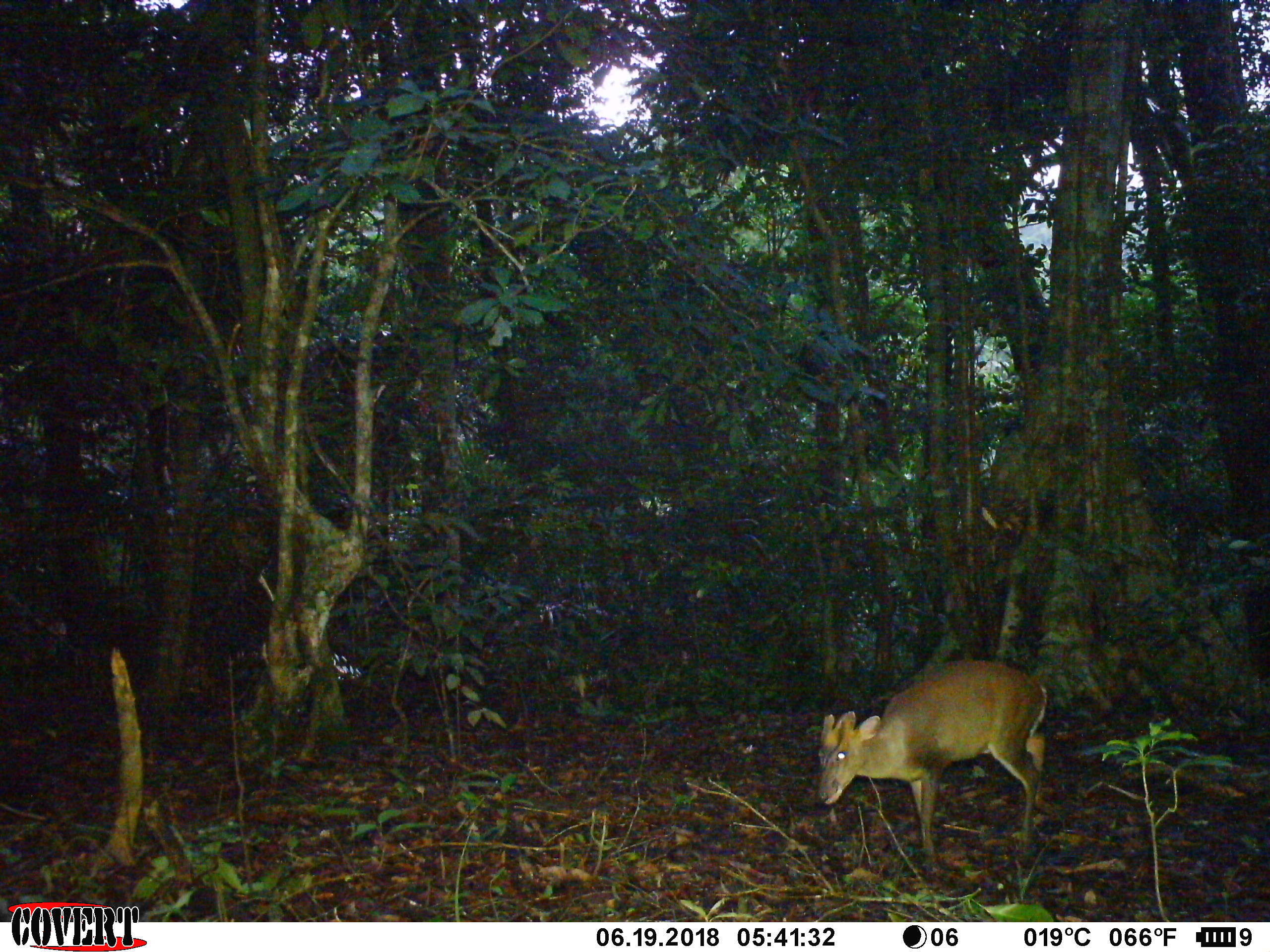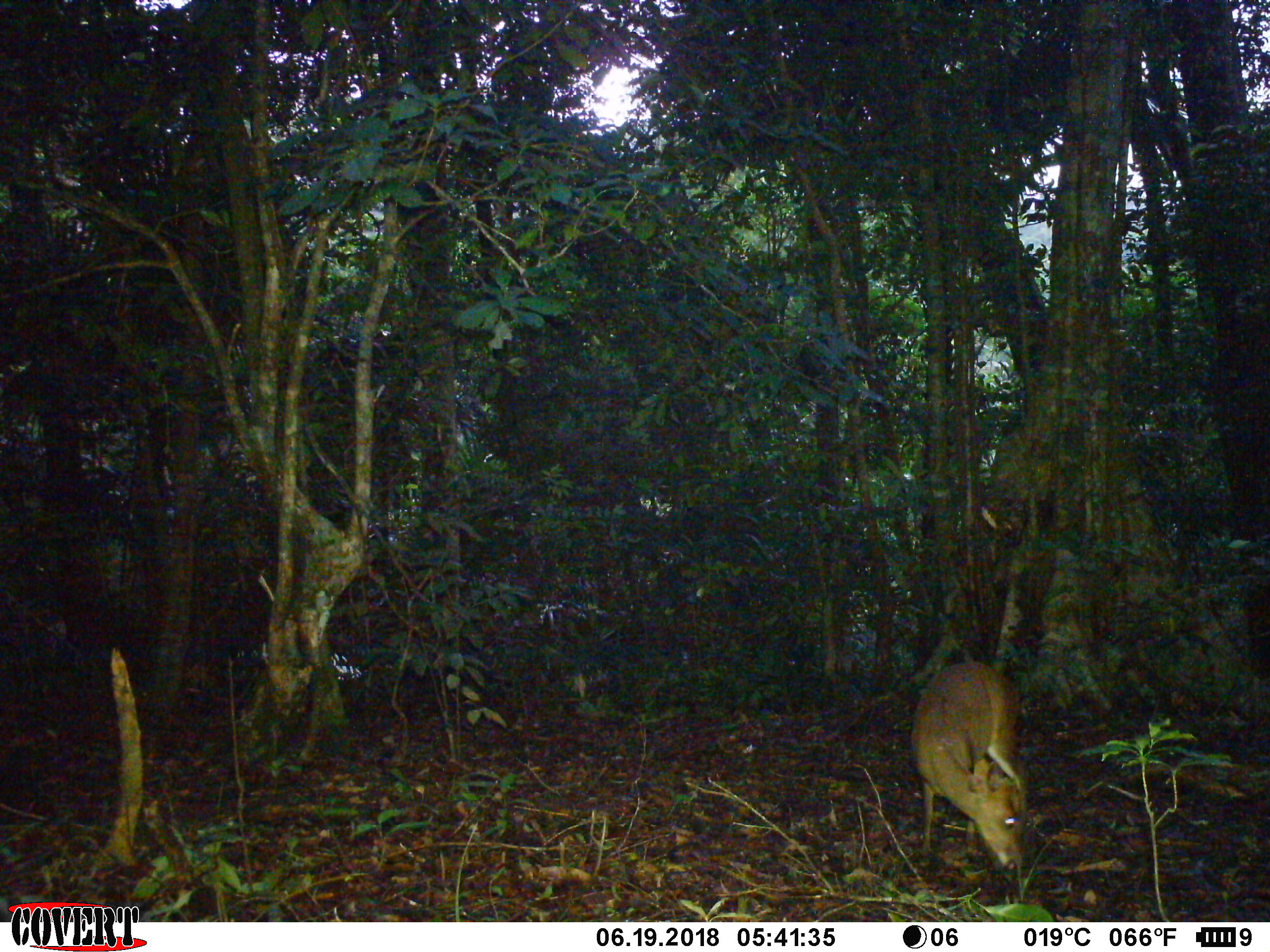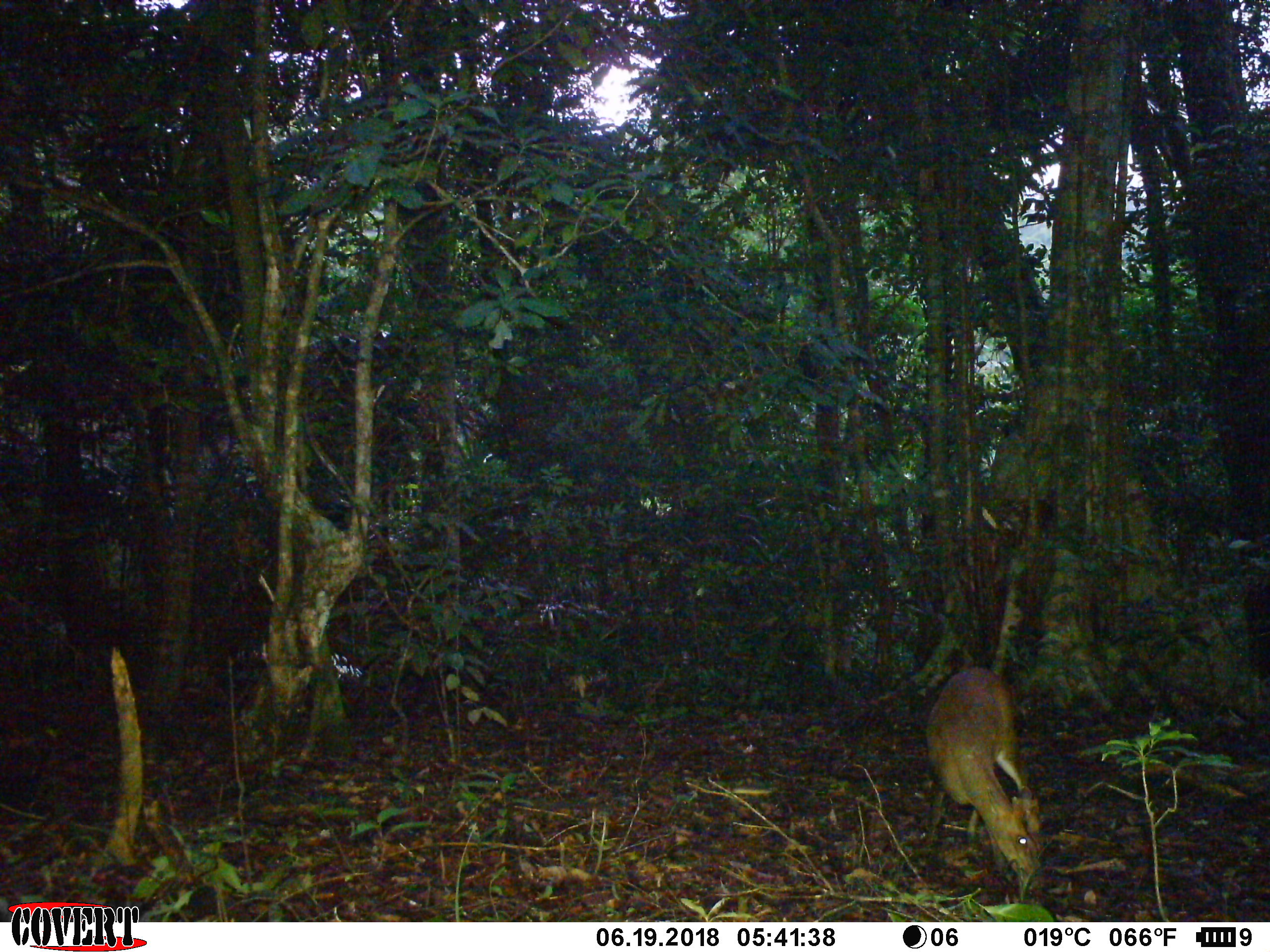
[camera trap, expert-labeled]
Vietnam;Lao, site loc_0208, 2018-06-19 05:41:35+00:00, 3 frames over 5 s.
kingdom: Animalia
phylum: Chordata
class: Mammalia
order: Artiodactyla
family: Cervidae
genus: Muntiacus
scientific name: Muntiacus rooseveltorum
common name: roosevelt's muntjac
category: roosevelts muntjac group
Roosevelts muntjac group (roosevelt's muntjac) (Muntiacus rooseveltorum). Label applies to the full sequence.